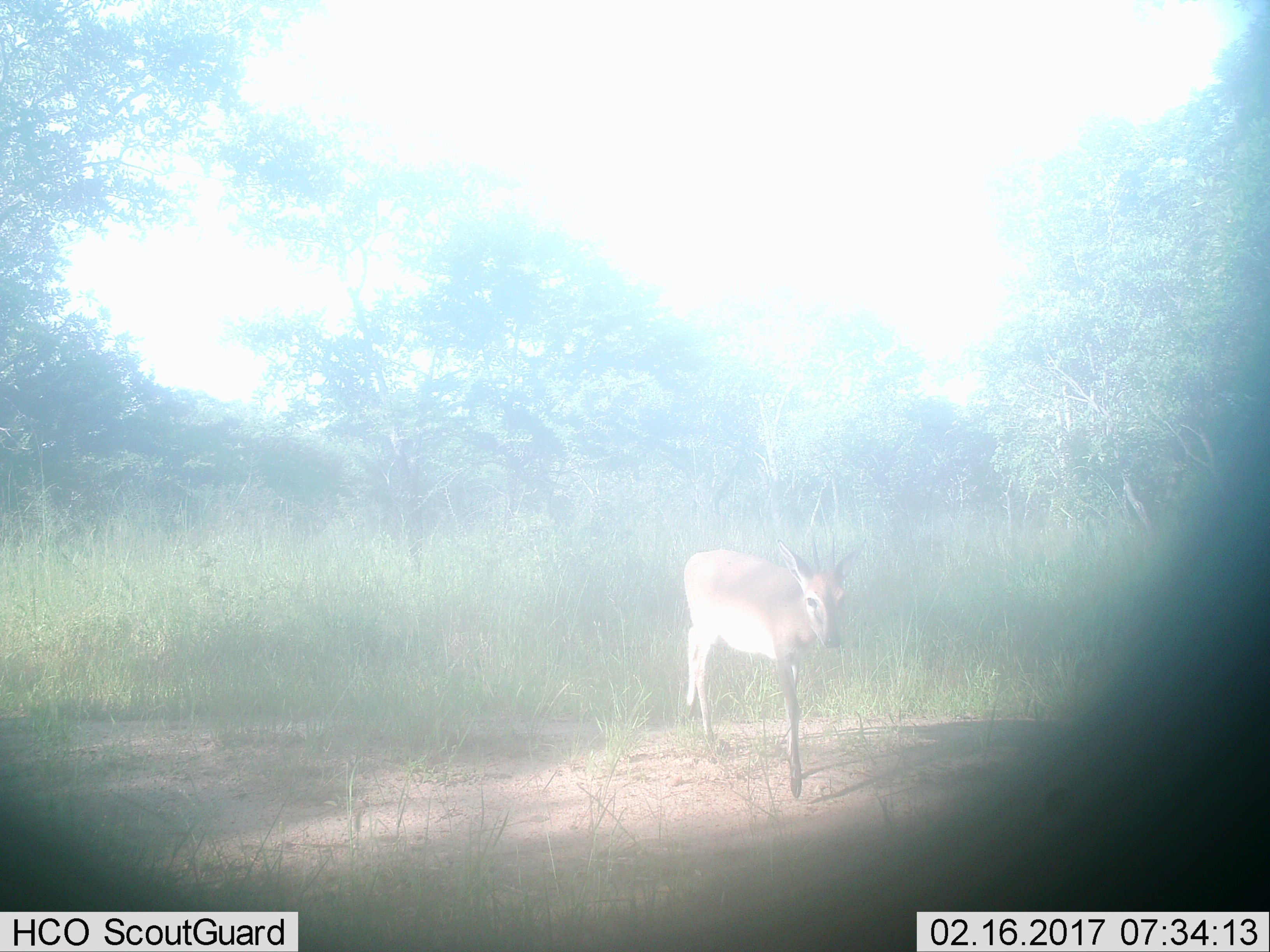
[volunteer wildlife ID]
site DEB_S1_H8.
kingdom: Animalia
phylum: Chordata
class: Mammalia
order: Artiodactyla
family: Bovidae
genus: Sylvicapra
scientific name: Sylvicapra grimmia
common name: common duiker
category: duikercommongrey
Duikercommongrey (common duiker) (Sylvicapra grimmia), count 1. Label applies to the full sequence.